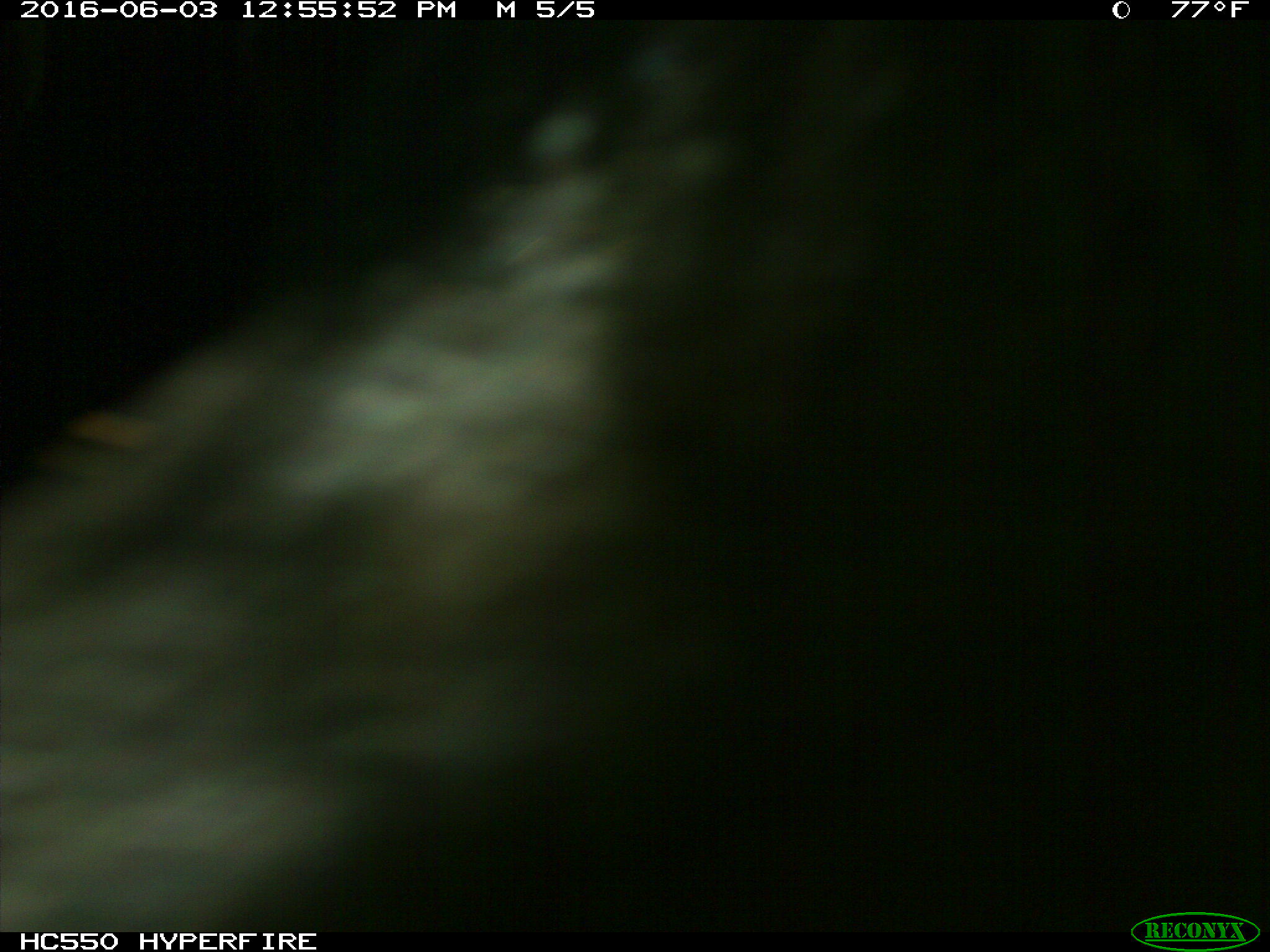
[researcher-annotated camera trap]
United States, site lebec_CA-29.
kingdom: Animalia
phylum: Chordata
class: Mammalia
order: Artiodactyla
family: Bovidae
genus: Bos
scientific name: Bos taurus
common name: domestic cow